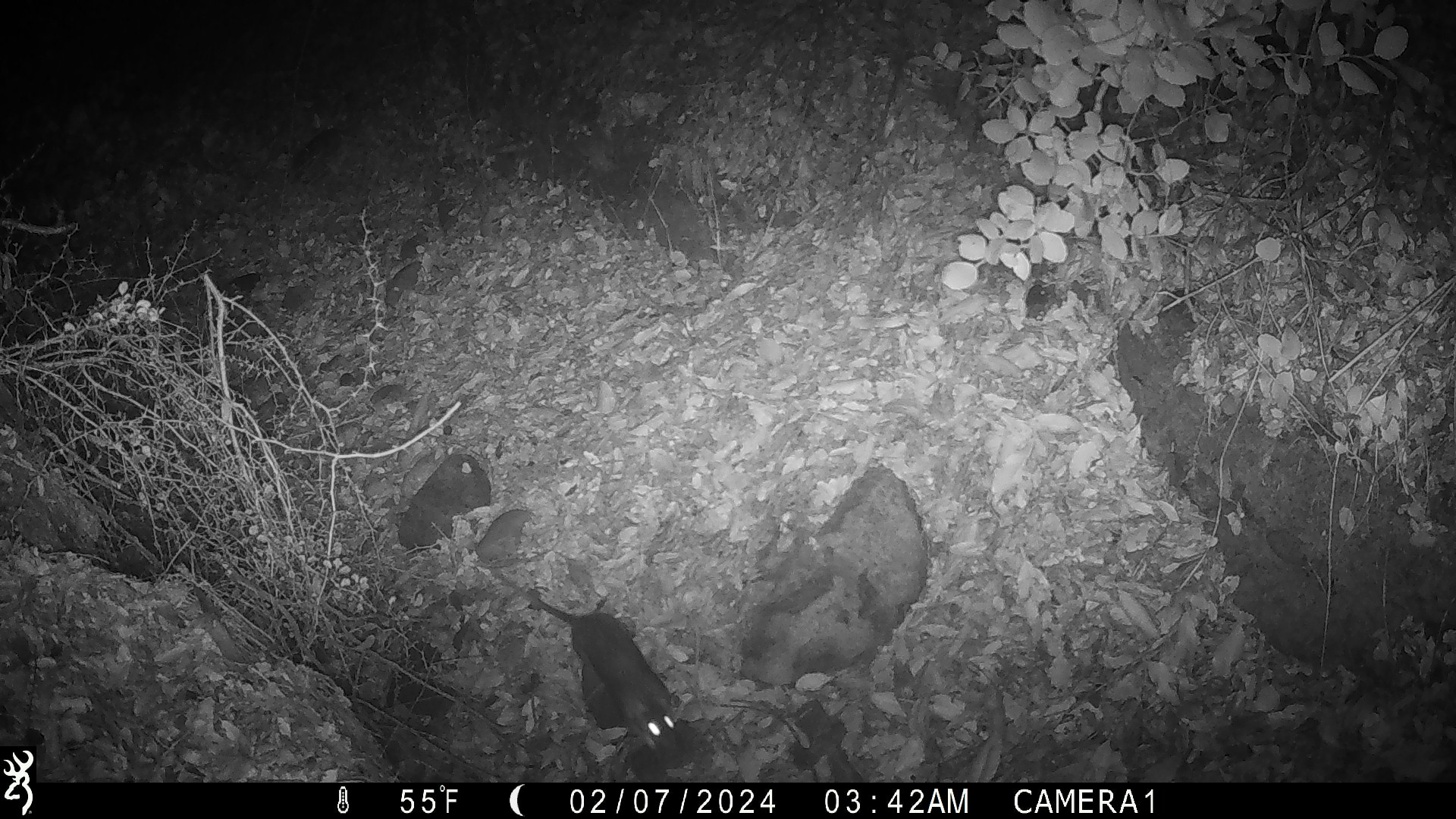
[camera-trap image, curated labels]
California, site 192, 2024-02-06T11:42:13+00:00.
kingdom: Animalia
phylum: Chordata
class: Mammalia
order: Rodentia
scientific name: Rodentia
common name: mouse or rat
Mouse or rat (Rodentia).